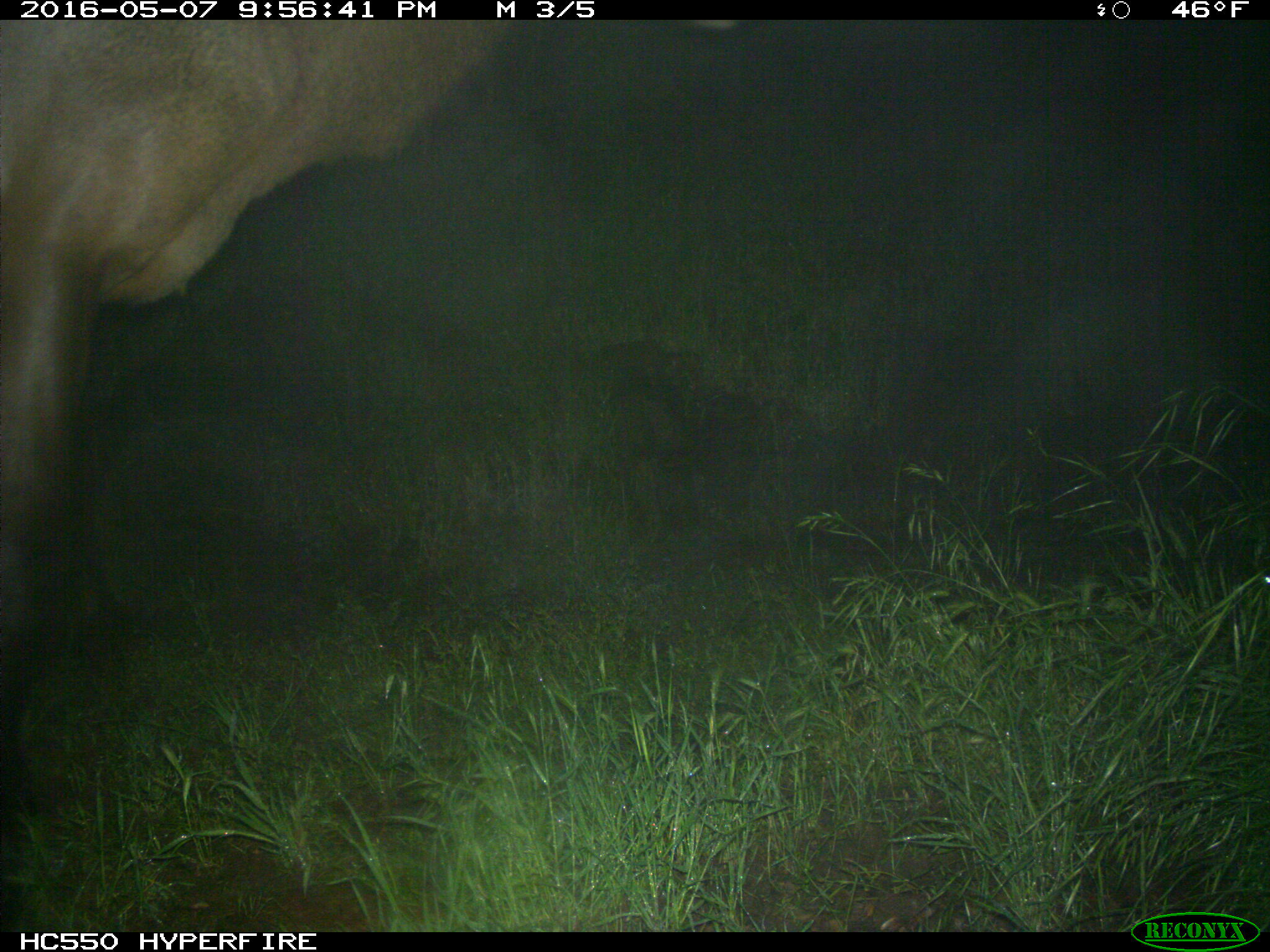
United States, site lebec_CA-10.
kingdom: Animalia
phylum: Chordata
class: Mammalia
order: Artiodactyla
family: Cervidae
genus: Cervus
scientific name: Cervus canadensis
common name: elk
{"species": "Cervus canadensis (elk)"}